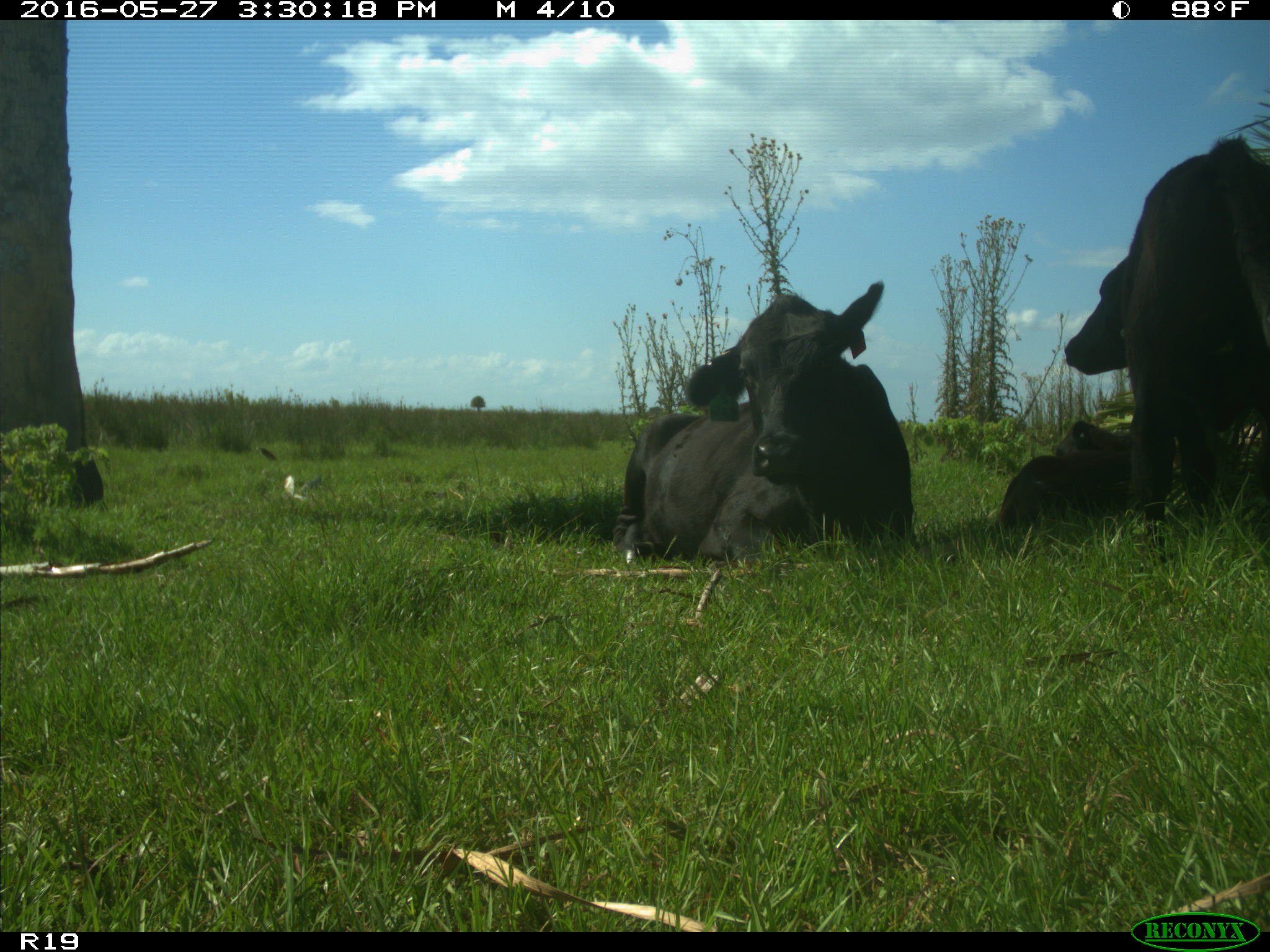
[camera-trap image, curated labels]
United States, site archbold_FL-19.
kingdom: Animalia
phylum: Chordata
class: Mammalia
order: Artiodactyla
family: Bovidae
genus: Bos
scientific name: Bos taurus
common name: domestic cow